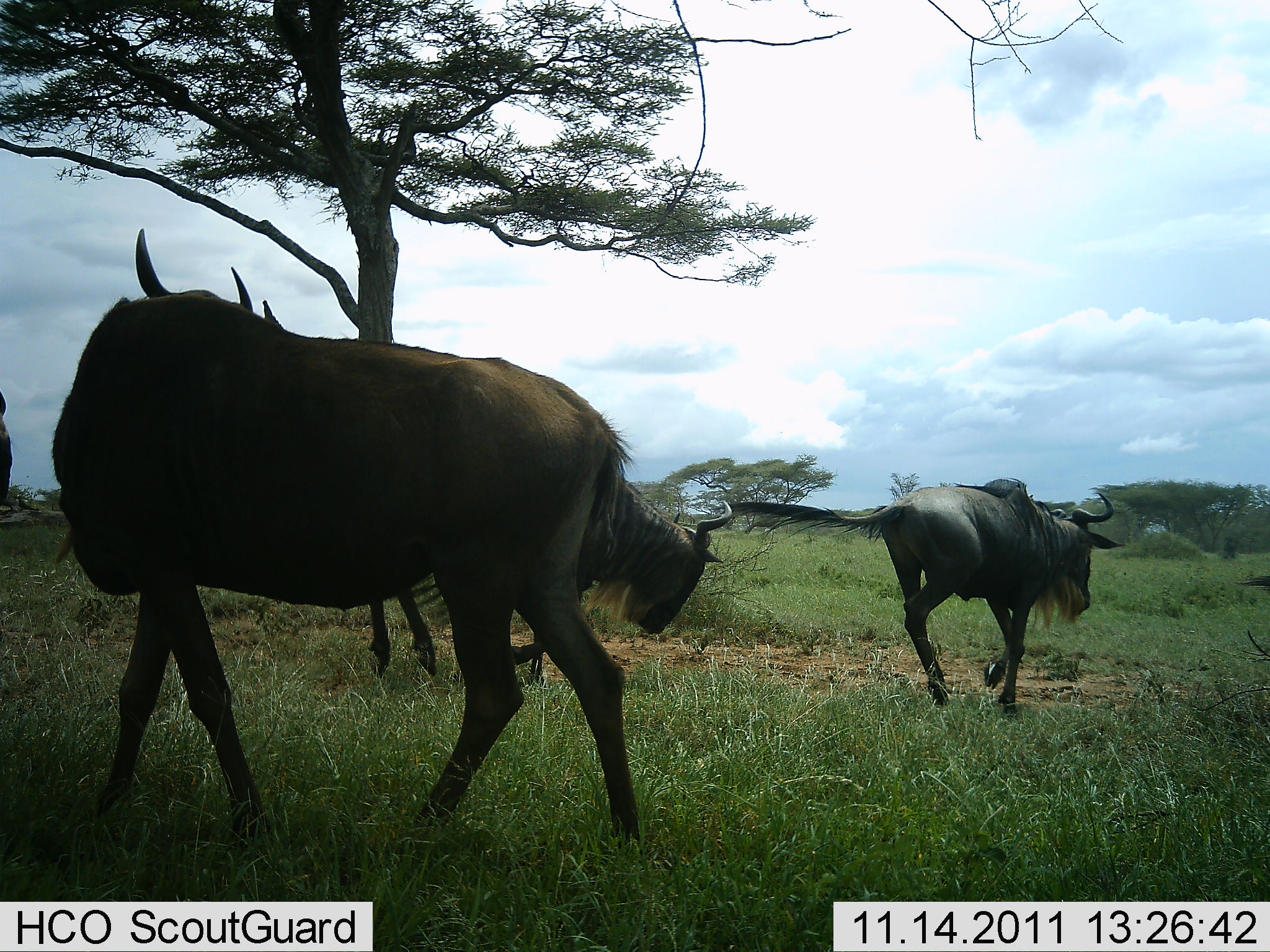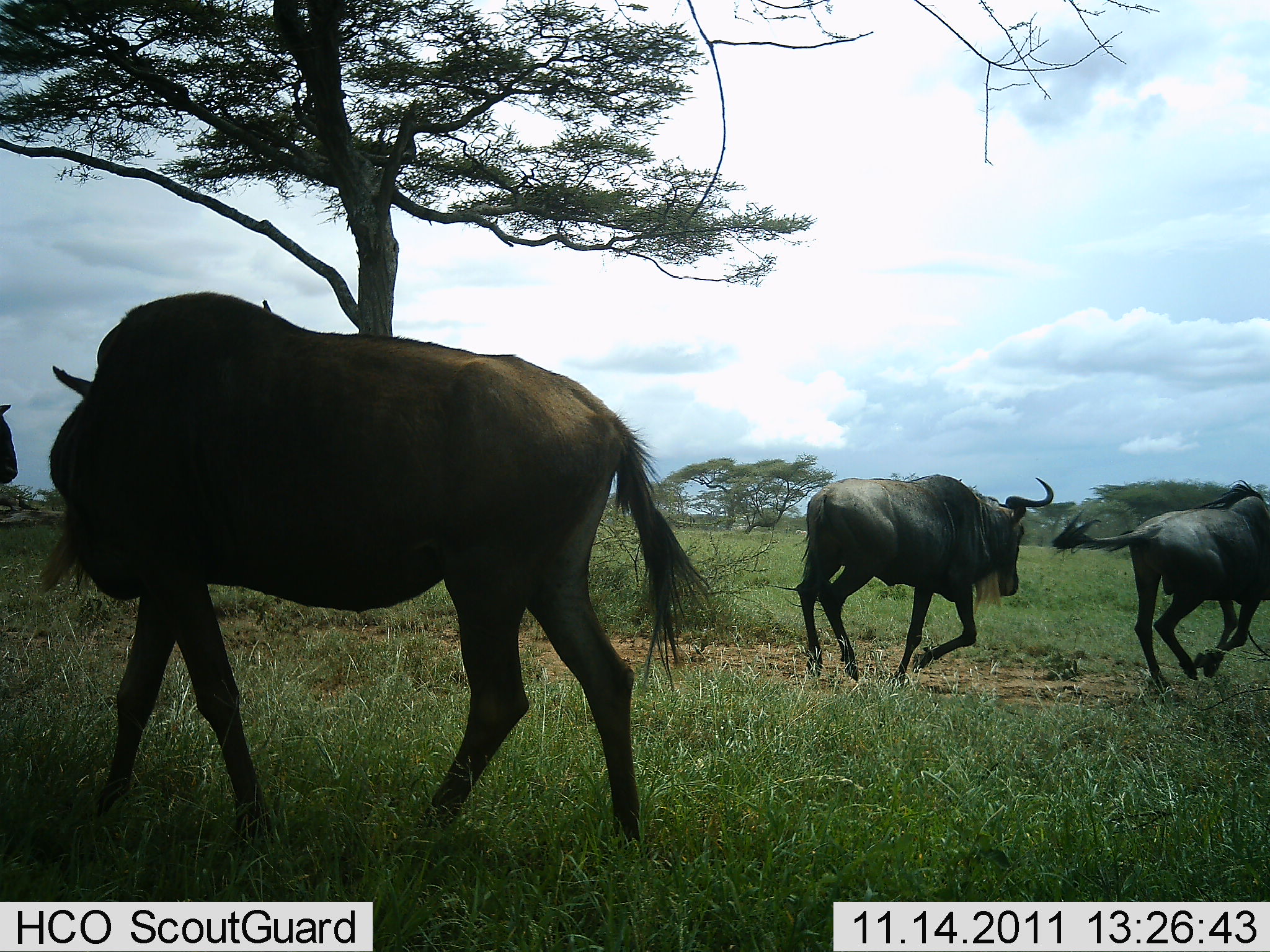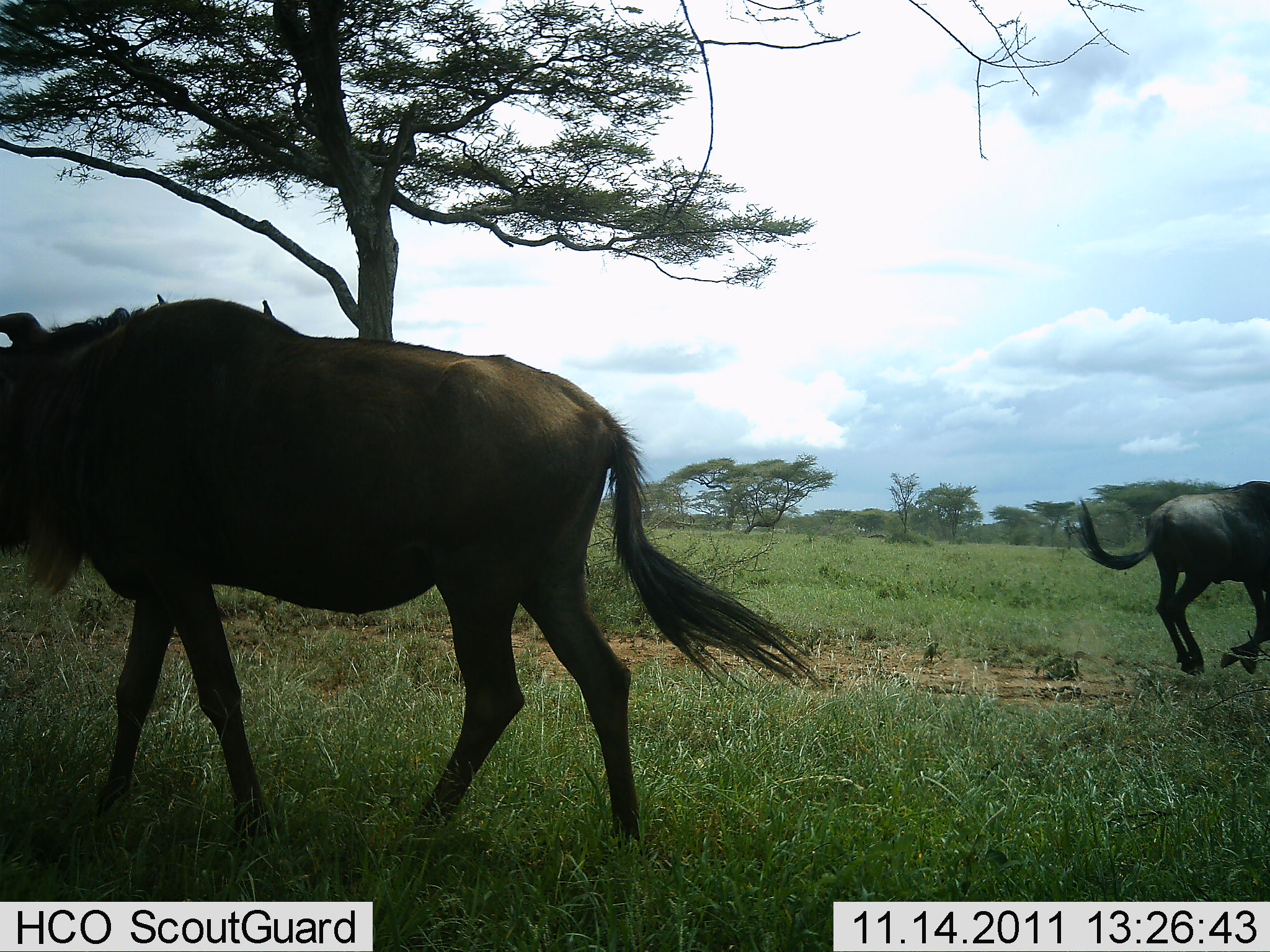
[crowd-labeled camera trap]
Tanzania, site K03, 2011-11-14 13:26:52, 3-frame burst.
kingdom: Animalia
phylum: Chordata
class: Mammalia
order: Artiodactyla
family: Bovidae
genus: Connochaetes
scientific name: Connochaetes taurinus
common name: blue wildebeest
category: wildebeest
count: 3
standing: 50%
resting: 0%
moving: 92%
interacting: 33%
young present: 0%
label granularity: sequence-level